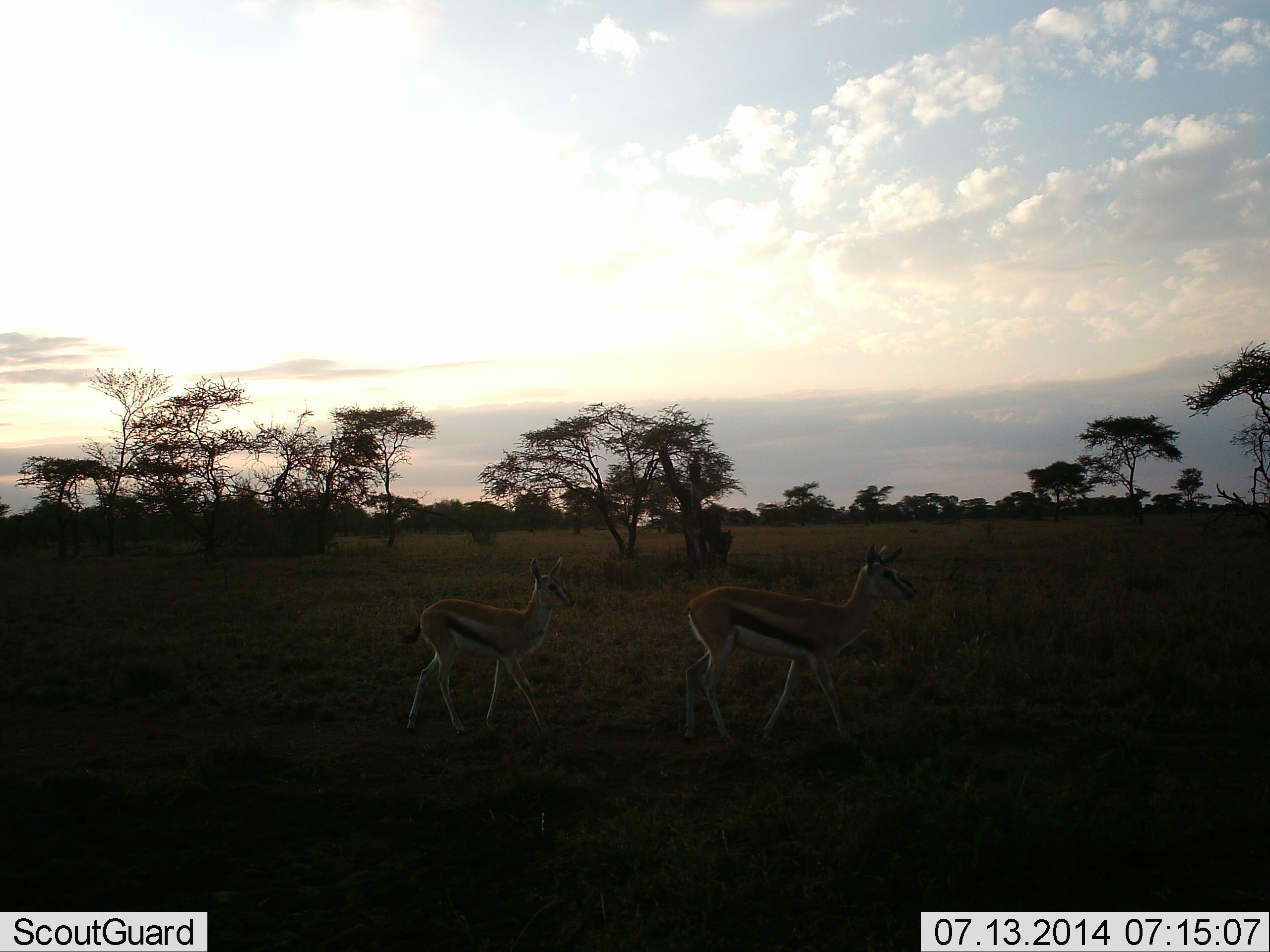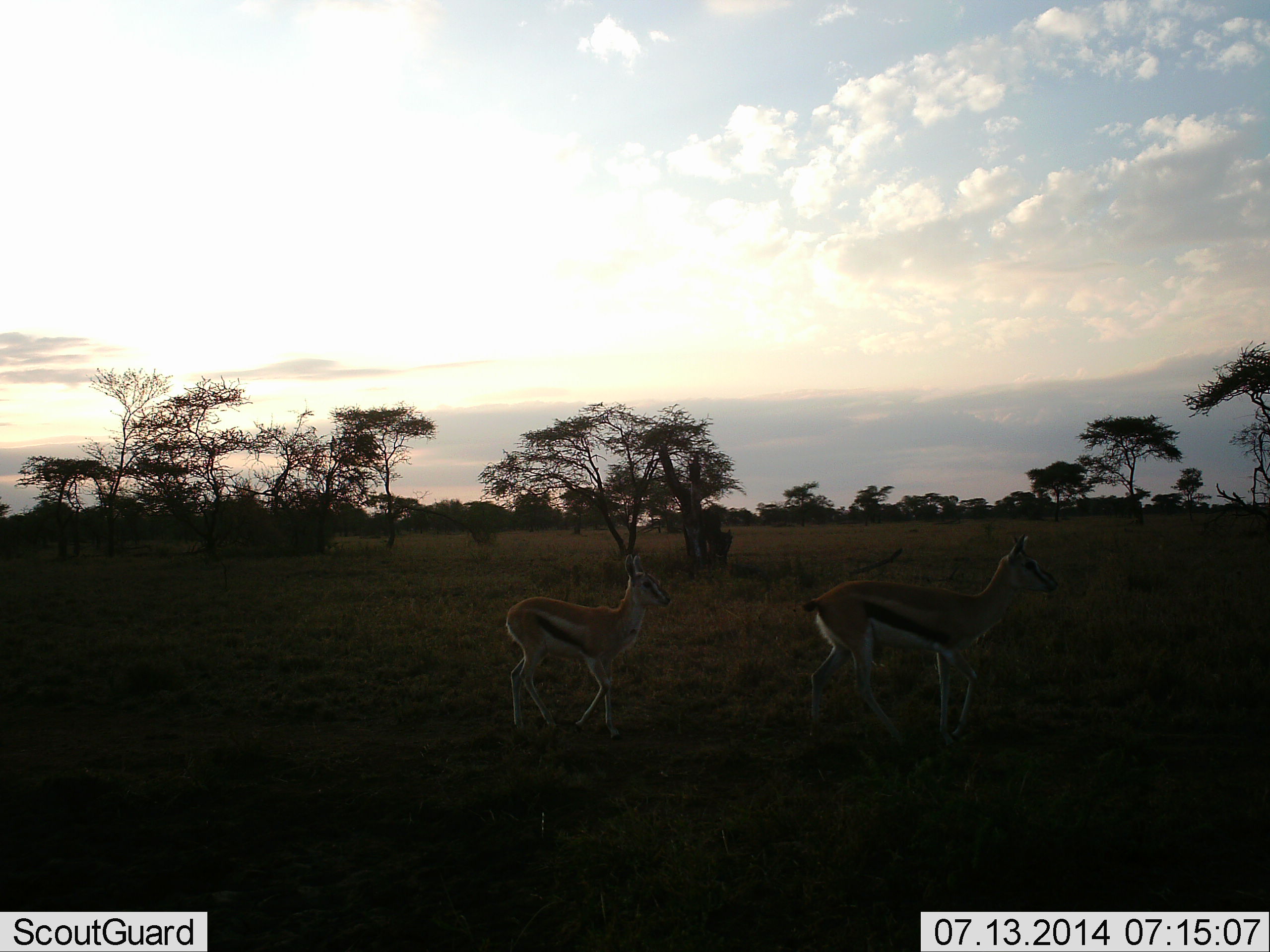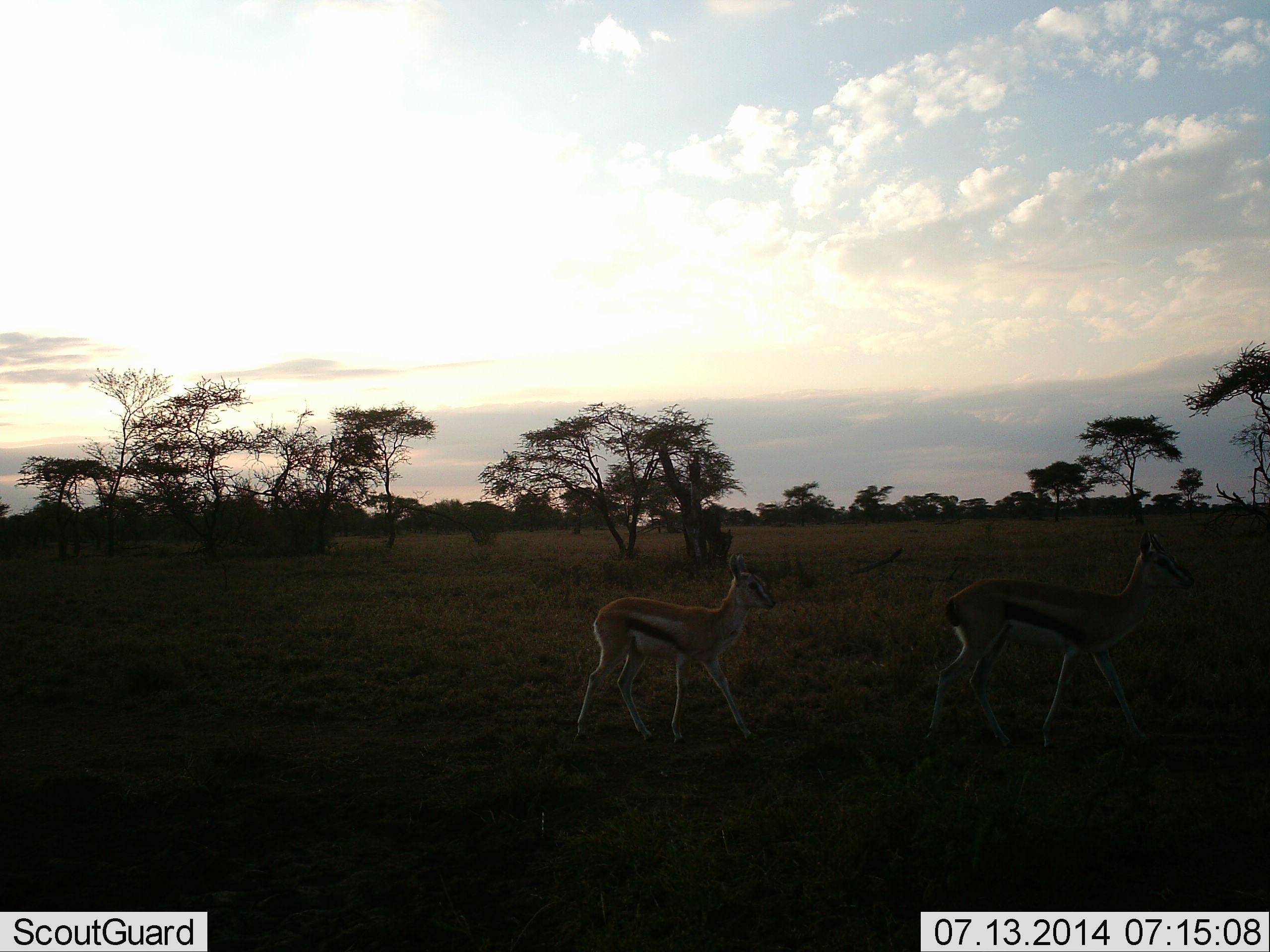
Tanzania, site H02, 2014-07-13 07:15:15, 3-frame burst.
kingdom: Animalia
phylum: Chordata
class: Mammalia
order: Artiodactyla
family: Bovidae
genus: Eudorcas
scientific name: Eudorcas thomsonii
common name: thomson's gazelle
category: gazellethomsons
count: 2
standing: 0%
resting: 0%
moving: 100%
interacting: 0%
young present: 50%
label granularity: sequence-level